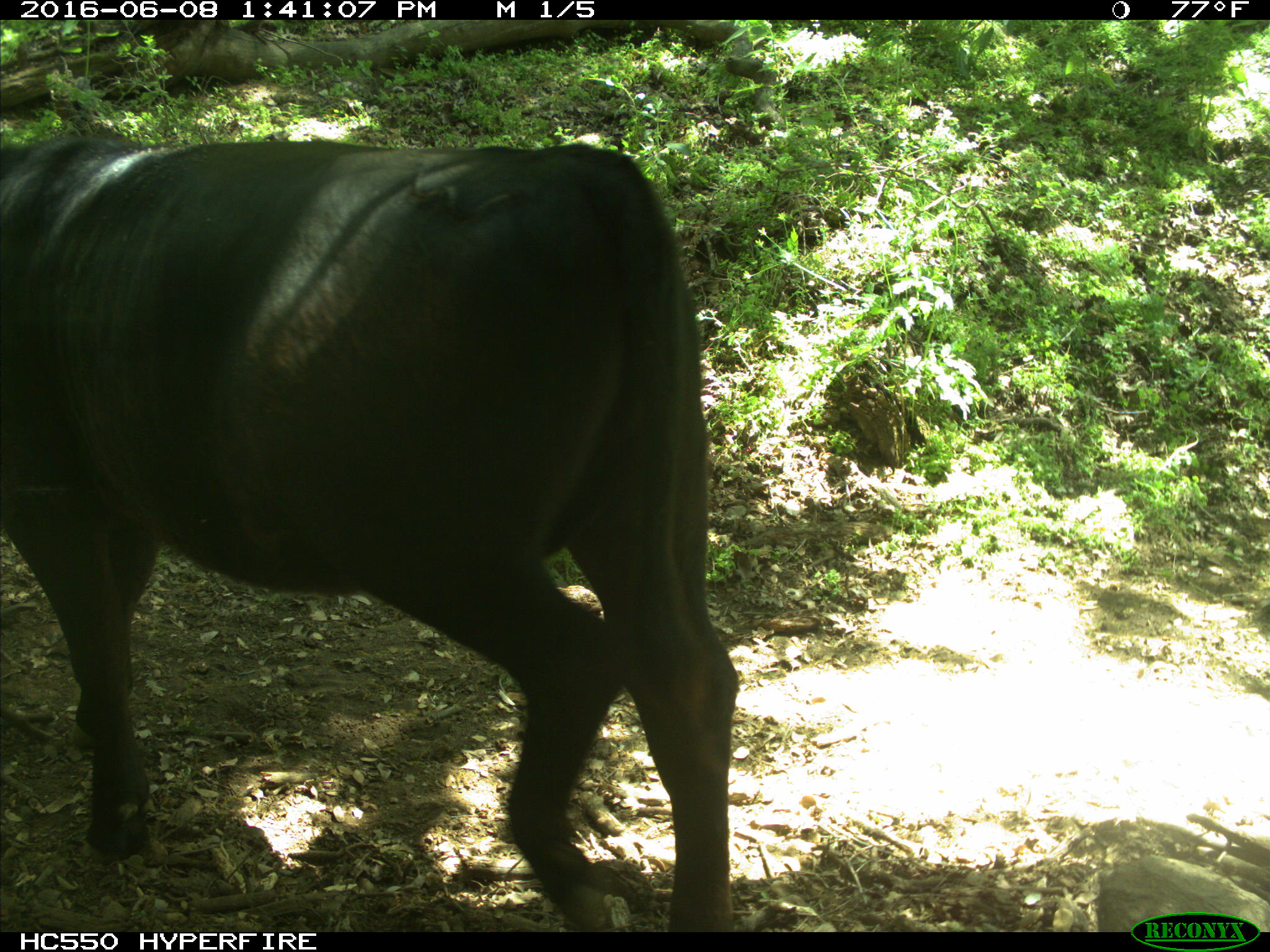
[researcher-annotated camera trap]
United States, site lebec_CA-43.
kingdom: Animalia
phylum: Chordata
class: Mammalia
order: Artiodactyla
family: Bovidae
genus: Bos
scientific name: Bos taurus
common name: domestic cow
Bos taurus (domestic cow).